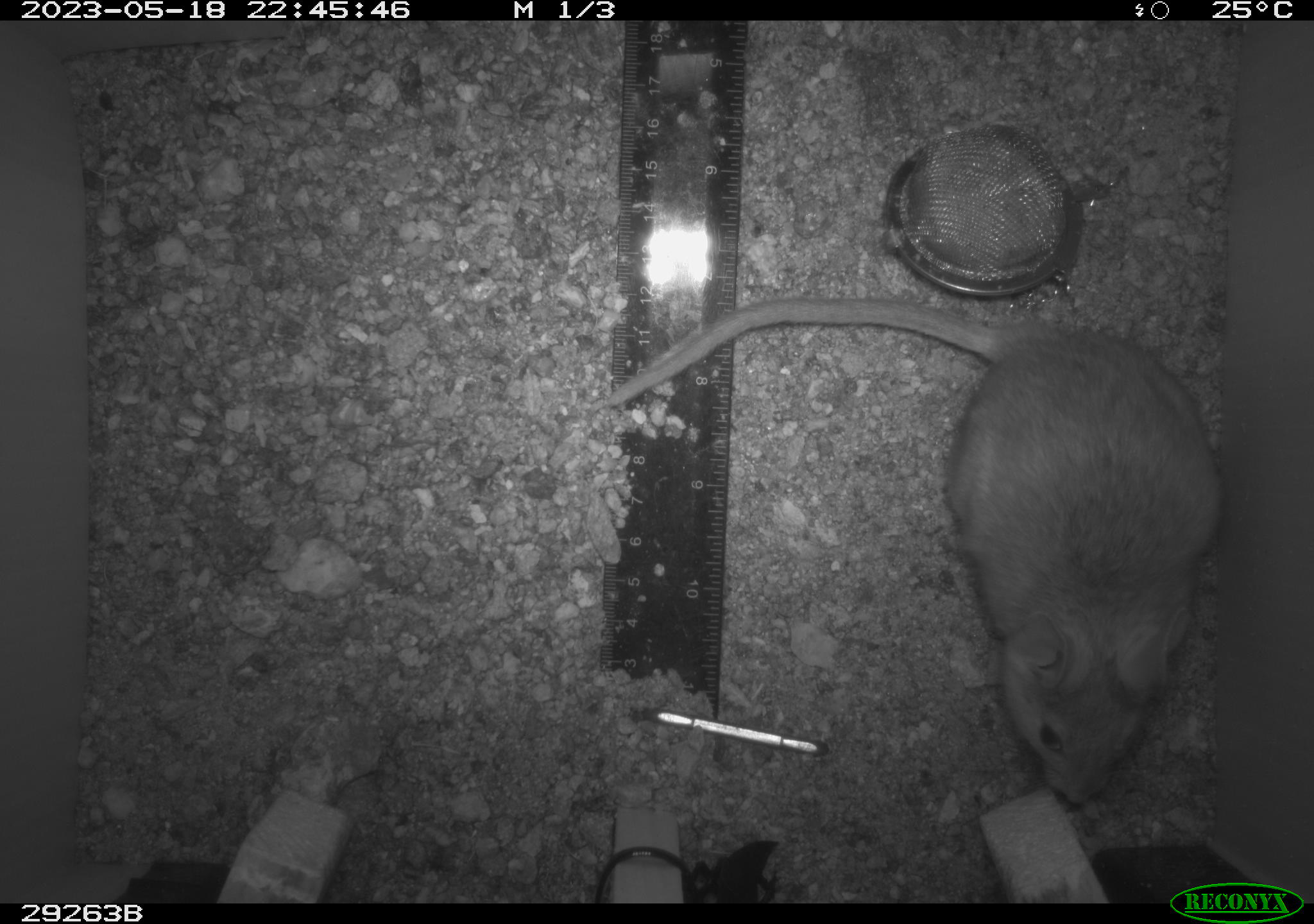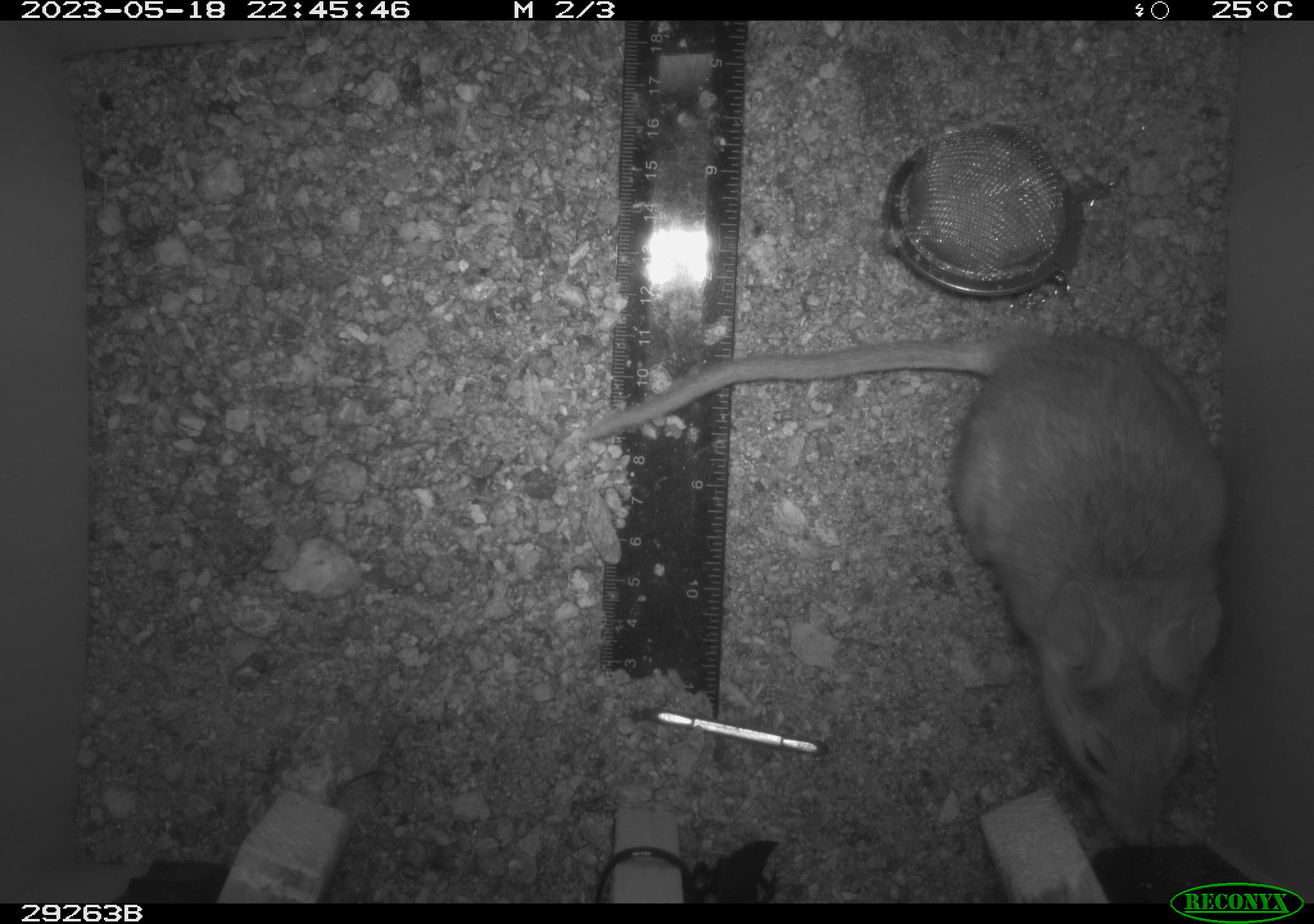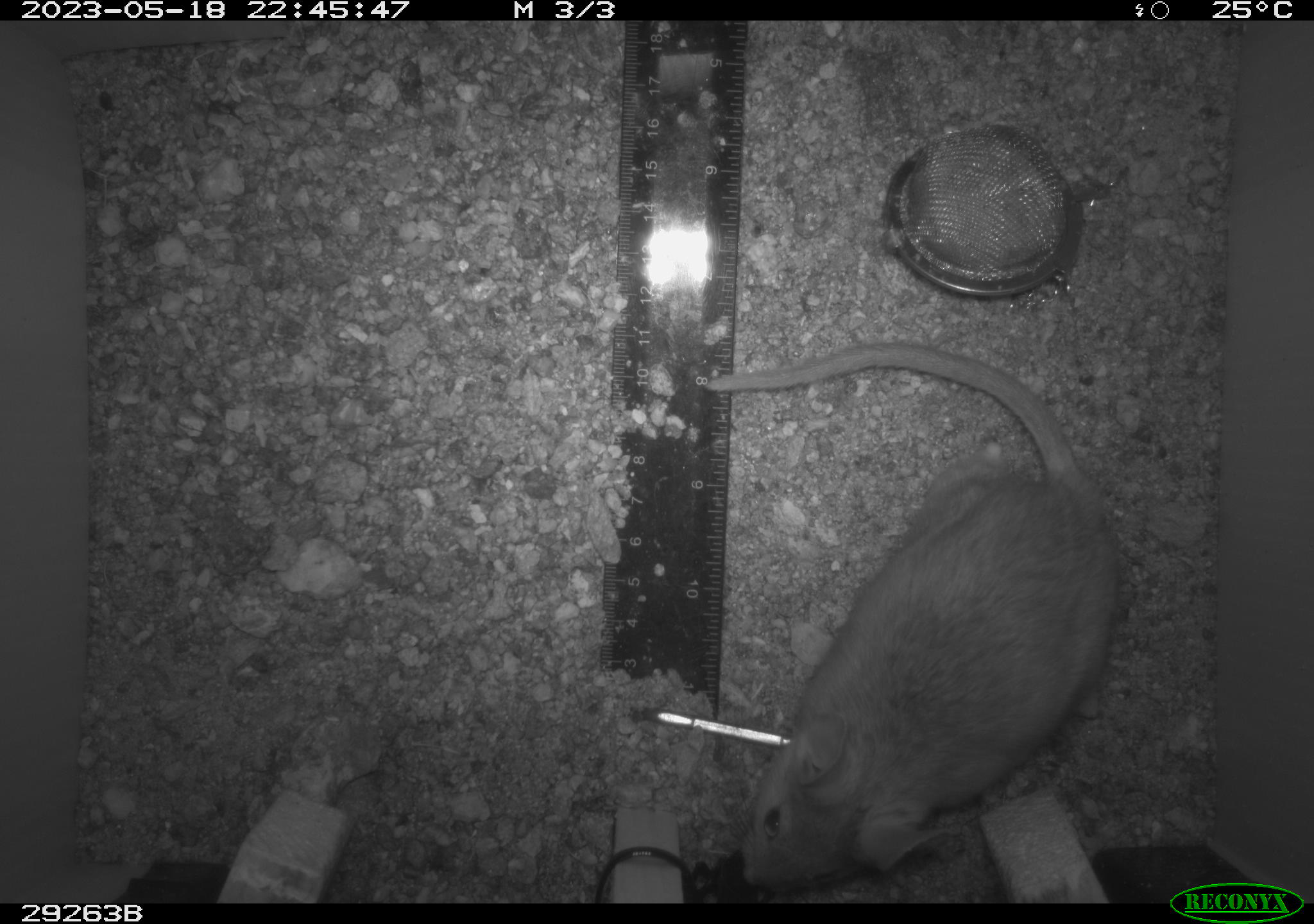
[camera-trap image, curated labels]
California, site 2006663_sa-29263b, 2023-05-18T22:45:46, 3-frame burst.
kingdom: Animalia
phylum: Chordata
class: Mammalia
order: Rodentia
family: Cricetidae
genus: Neotoma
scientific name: Neotoma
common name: pack rat or woodrat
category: neotoma species